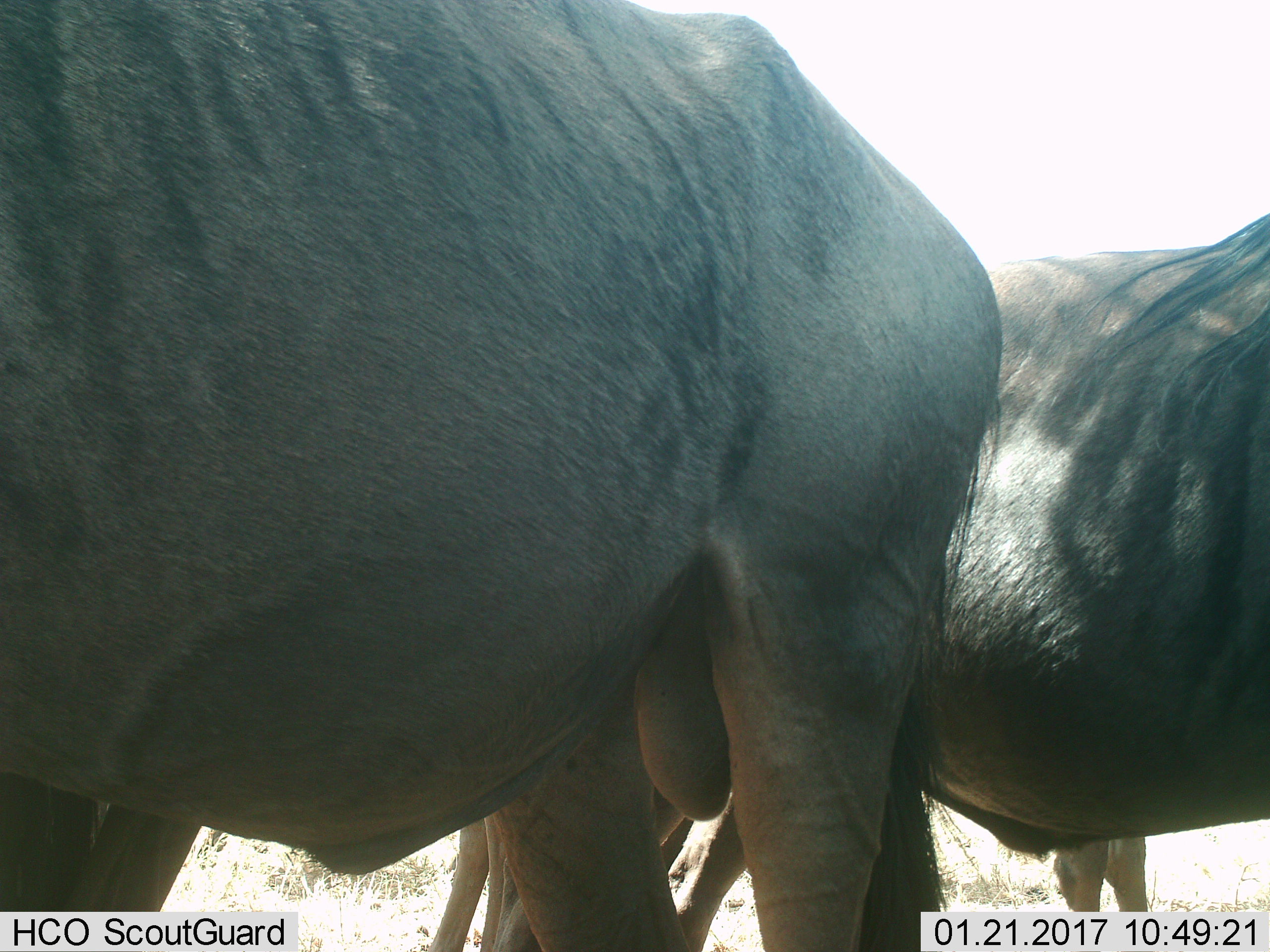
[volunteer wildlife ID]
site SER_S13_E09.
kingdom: Animalia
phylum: Chordata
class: Mammalia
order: Artiodactyla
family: Bovidae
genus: Connochaetes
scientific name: Connochaetes taurinus taurinus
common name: blue wildebeest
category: wildebeestblue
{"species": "wildebeestblue (blue wildebeest) (Connochaetes taurinus taurinus)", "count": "3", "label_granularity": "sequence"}